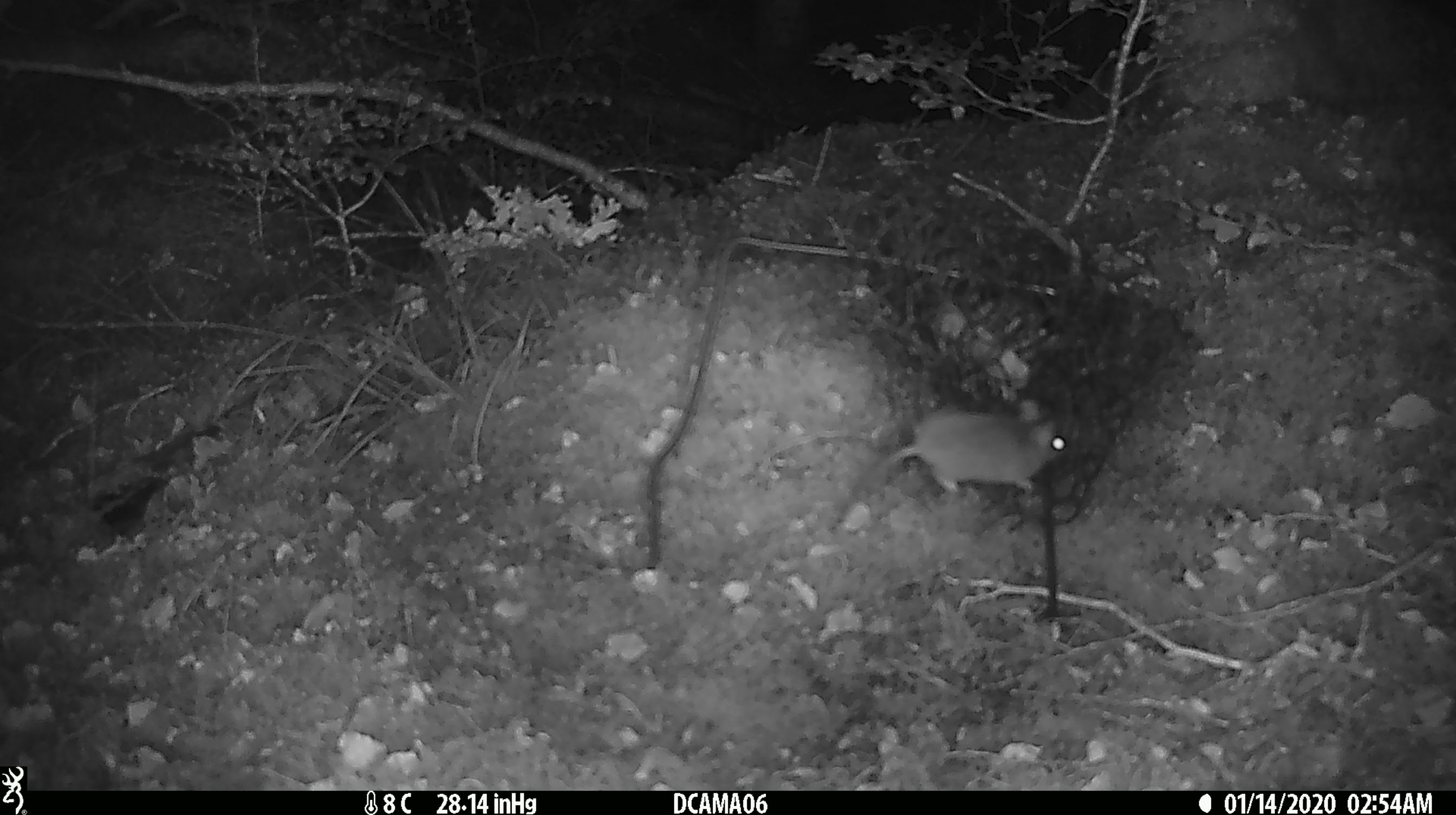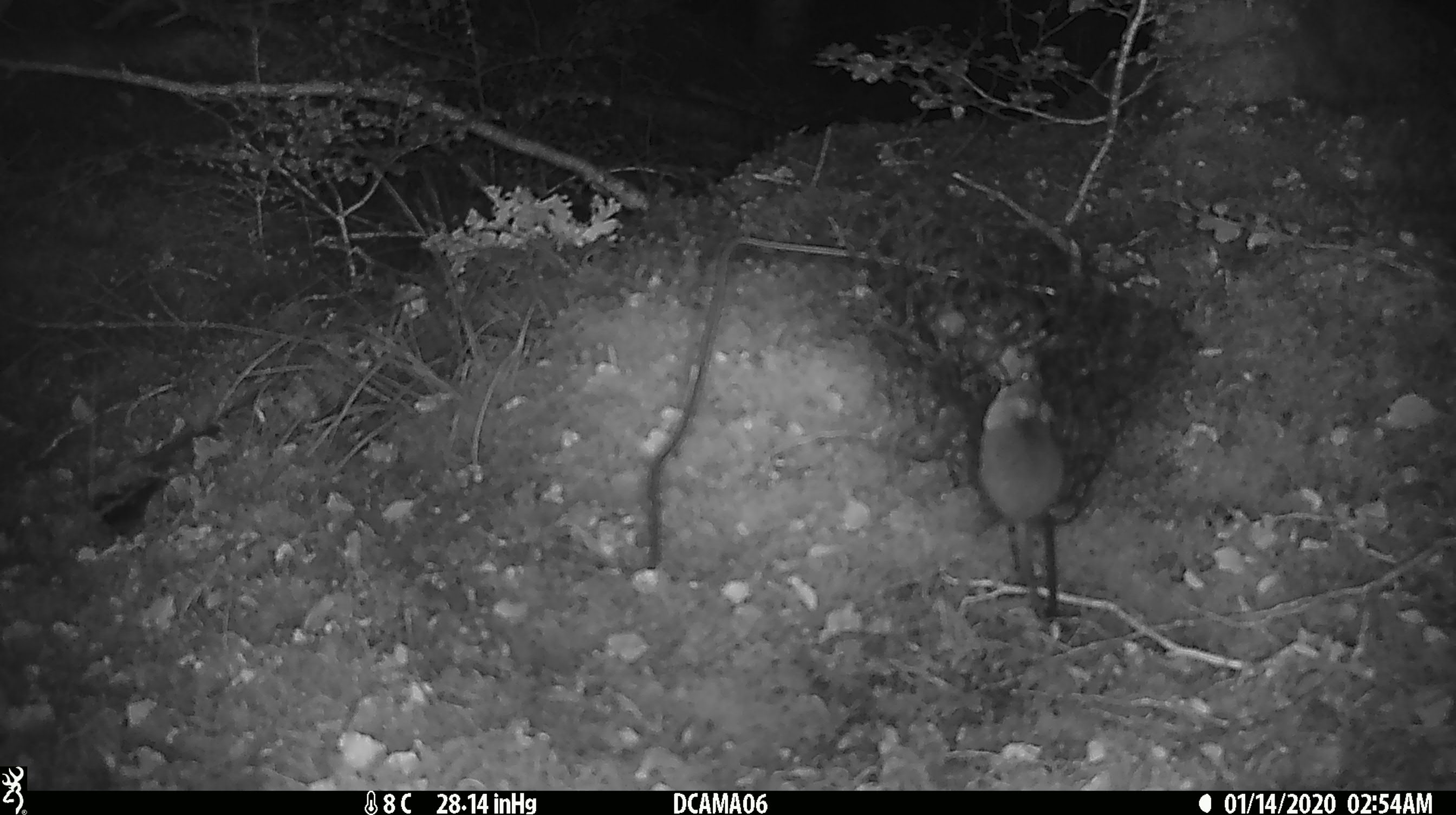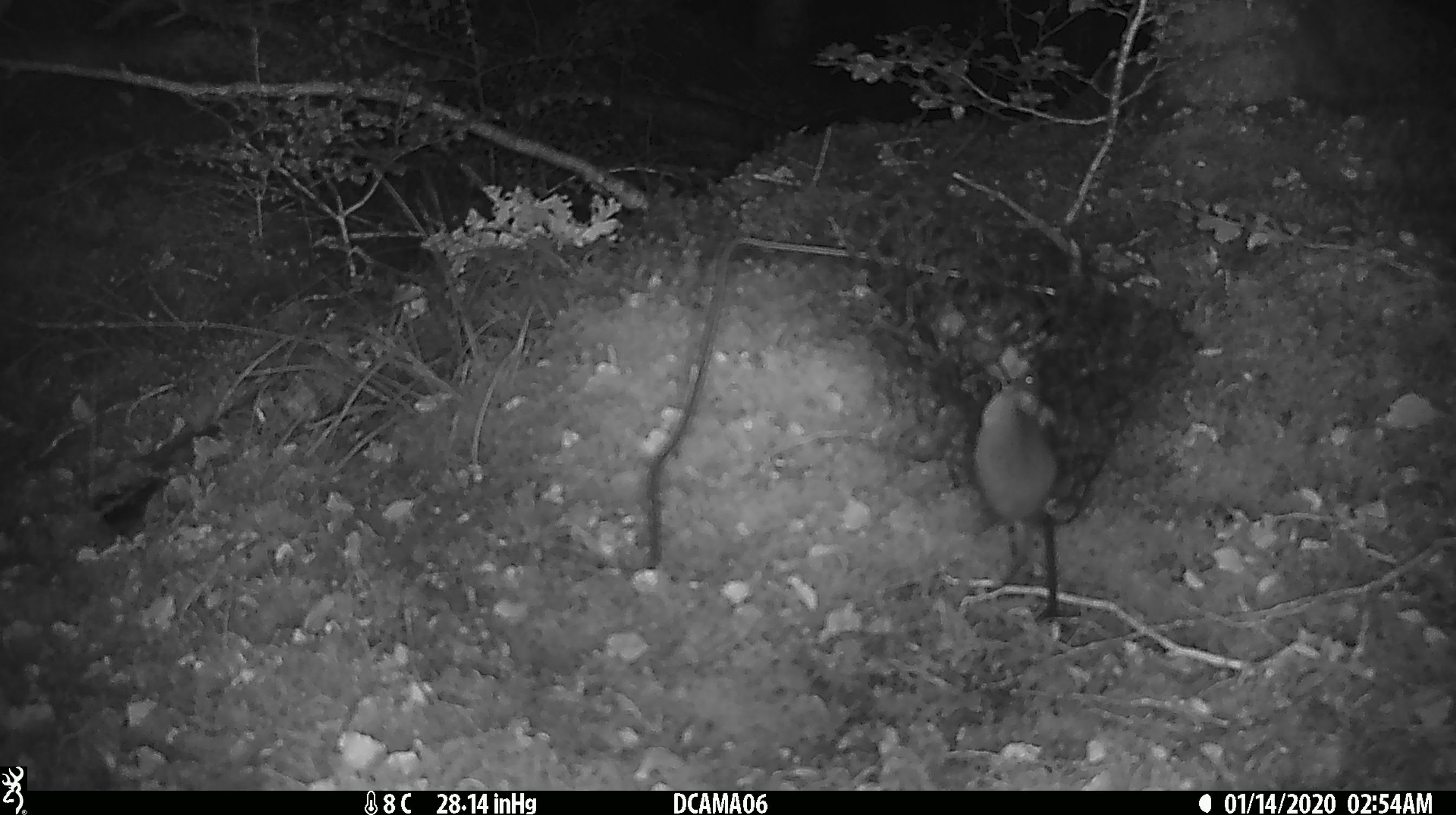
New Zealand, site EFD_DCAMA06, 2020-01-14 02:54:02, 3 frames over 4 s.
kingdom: Animalia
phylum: Chordata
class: Mammalia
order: Rodentia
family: Muridae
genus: Mus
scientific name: Mus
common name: mouse